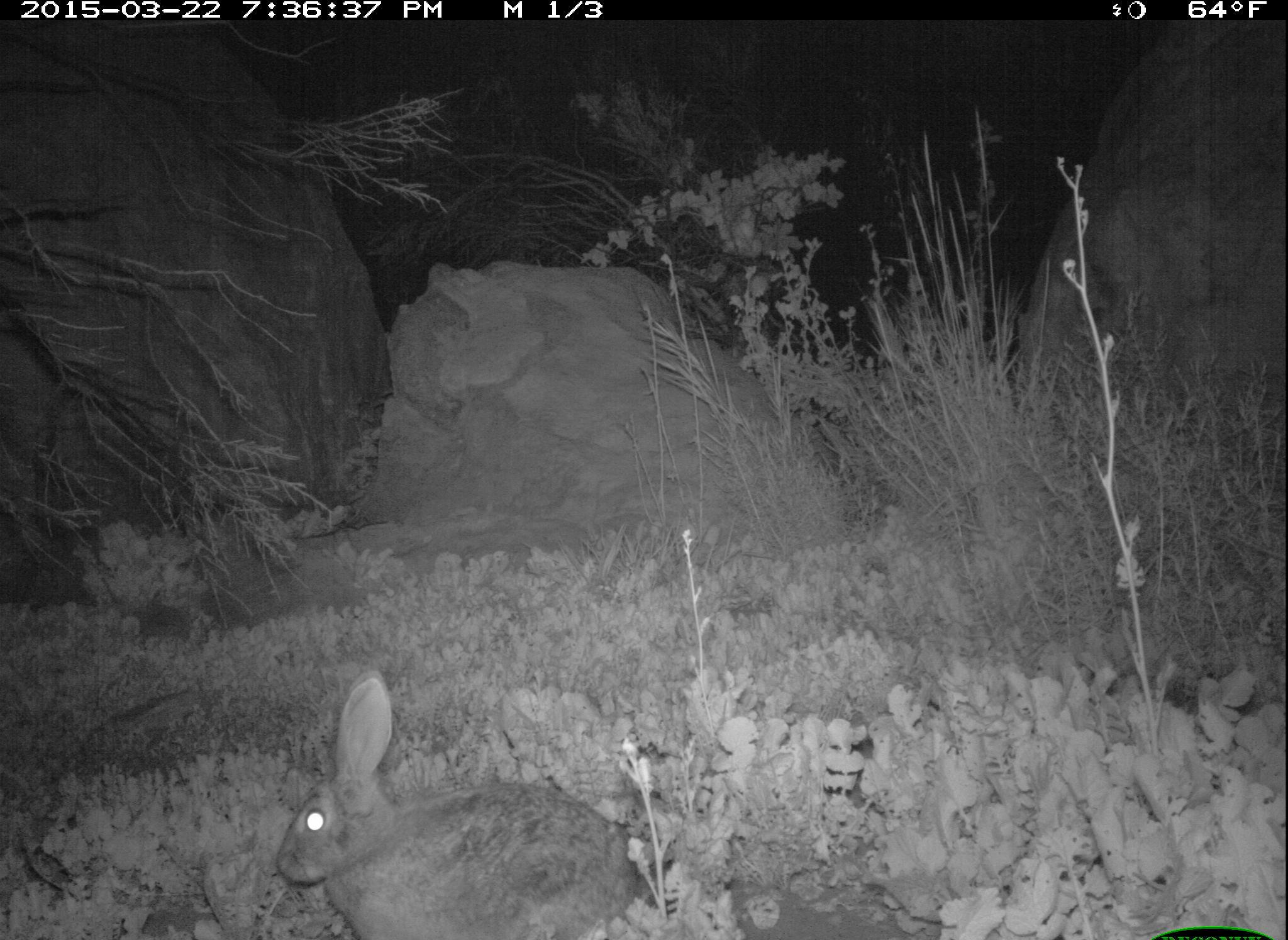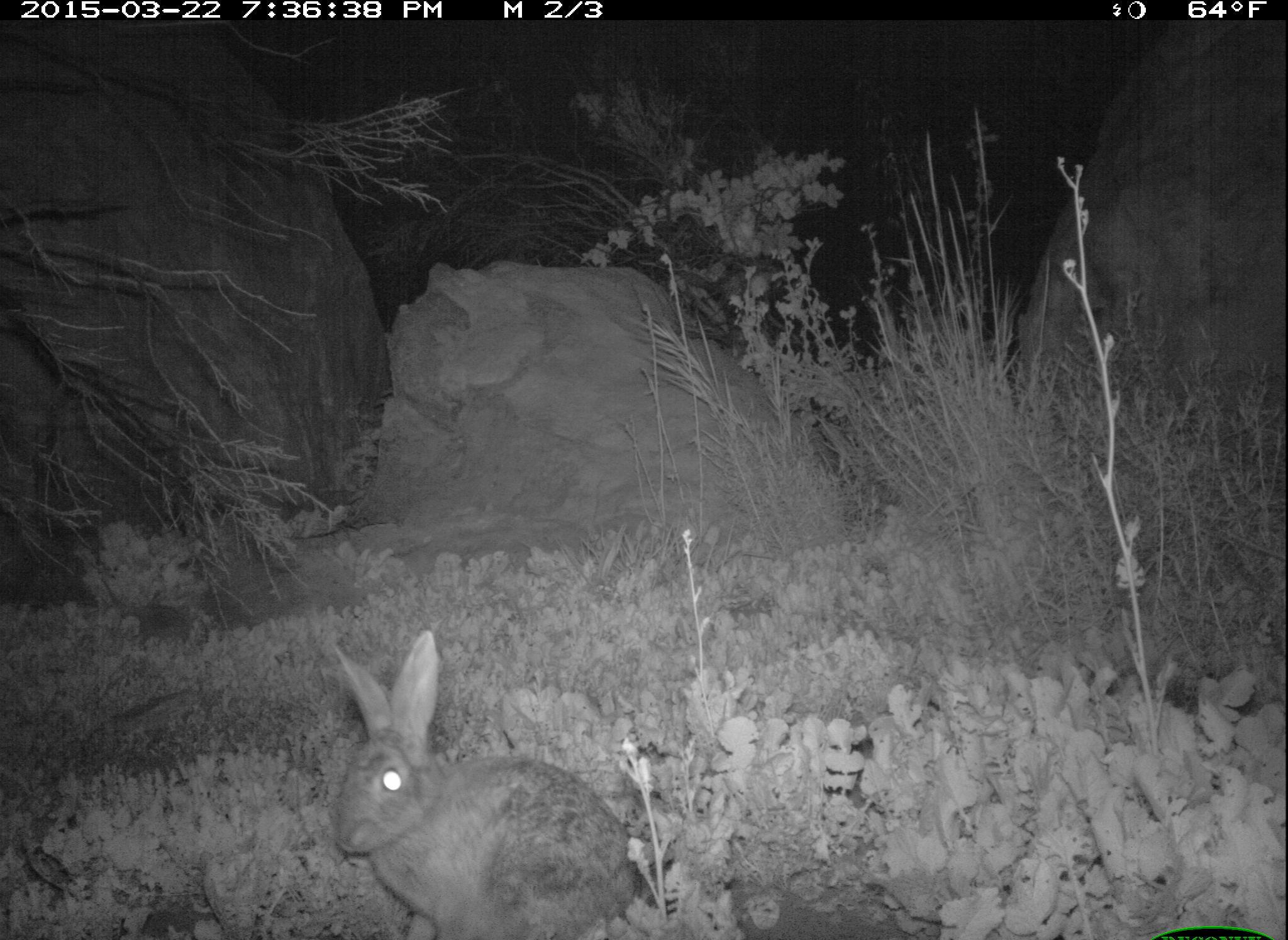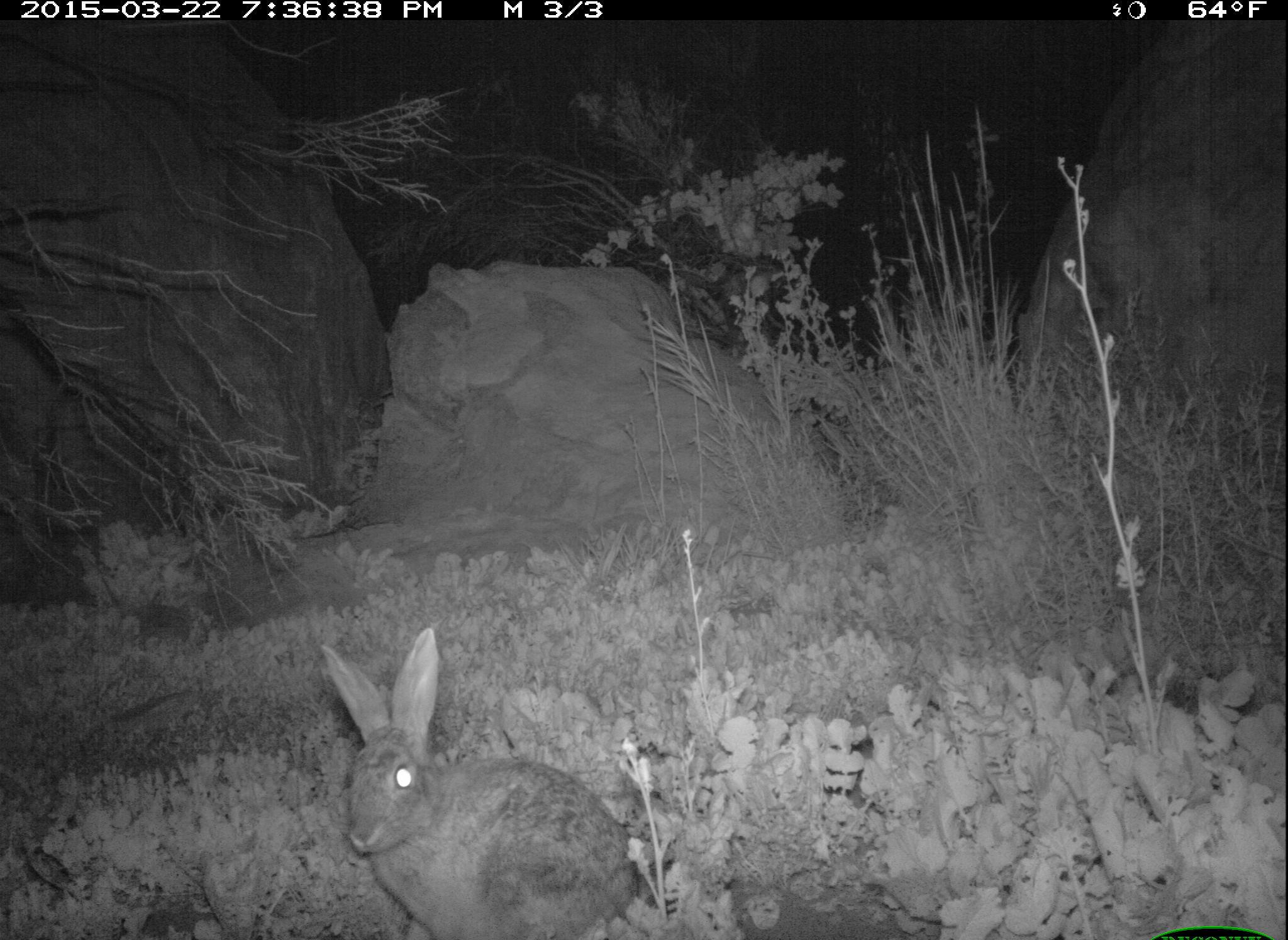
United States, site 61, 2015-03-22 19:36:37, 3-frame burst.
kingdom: Animalia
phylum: Chordata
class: Mammalia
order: Lagomorpha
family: Leporidae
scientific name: Leporidae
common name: rabbits and hares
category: rabbit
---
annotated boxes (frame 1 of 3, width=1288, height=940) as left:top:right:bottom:
rabbit: 254:664:658:940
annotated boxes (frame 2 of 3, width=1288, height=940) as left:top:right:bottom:
rabbit: 295:615:679:940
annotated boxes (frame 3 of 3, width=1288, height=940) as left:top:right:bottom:
rabbit: 316:628:646:940